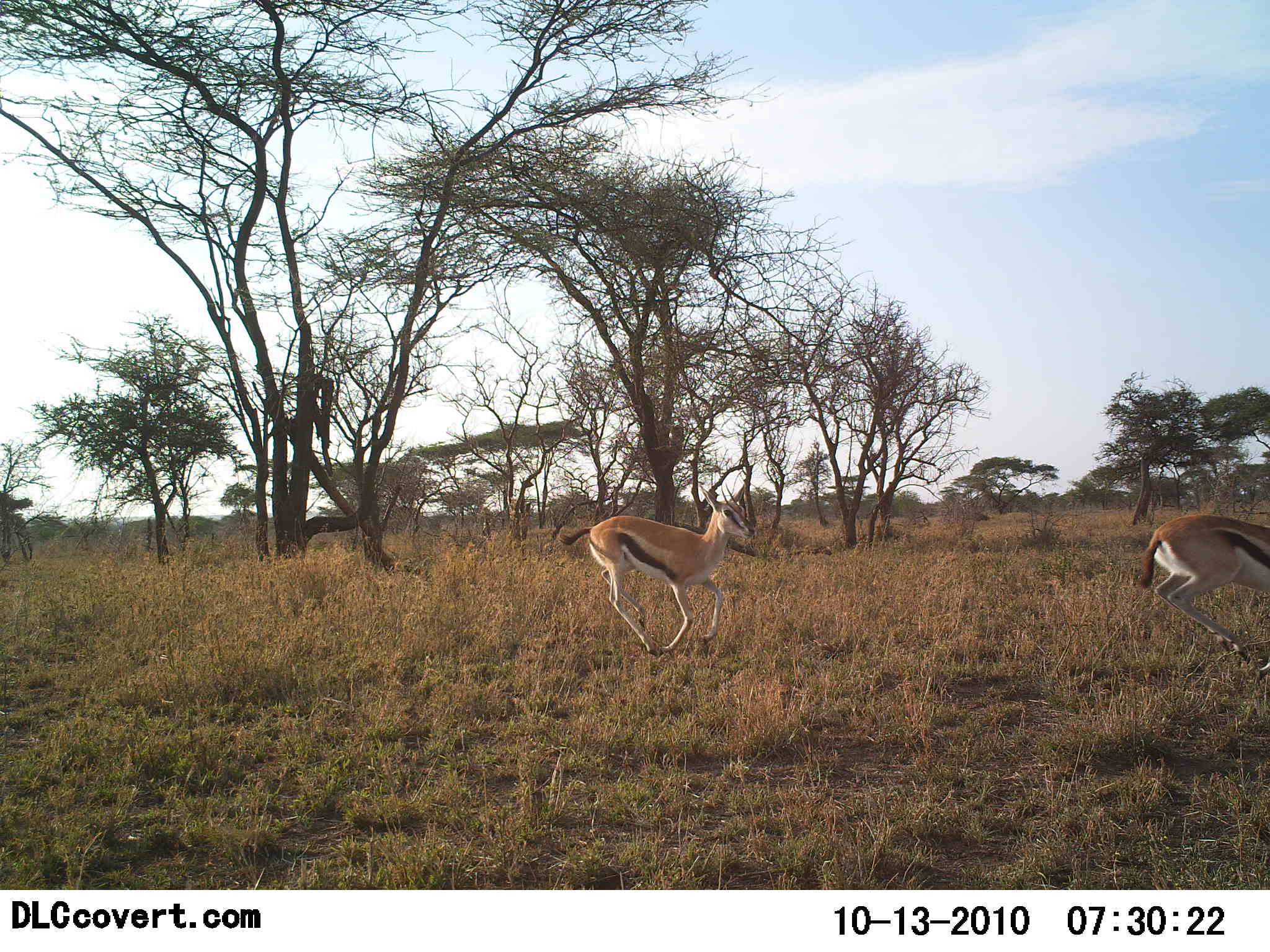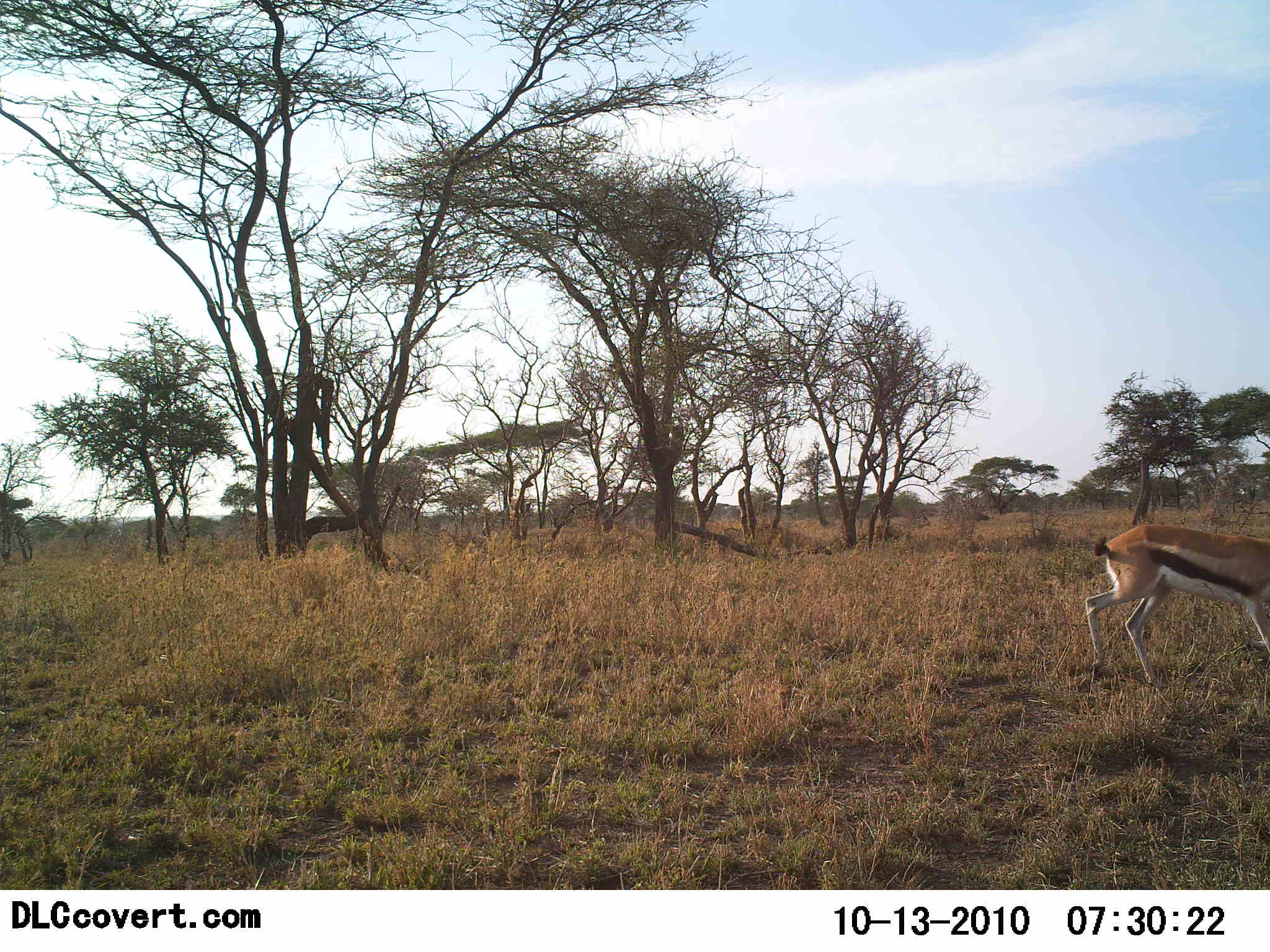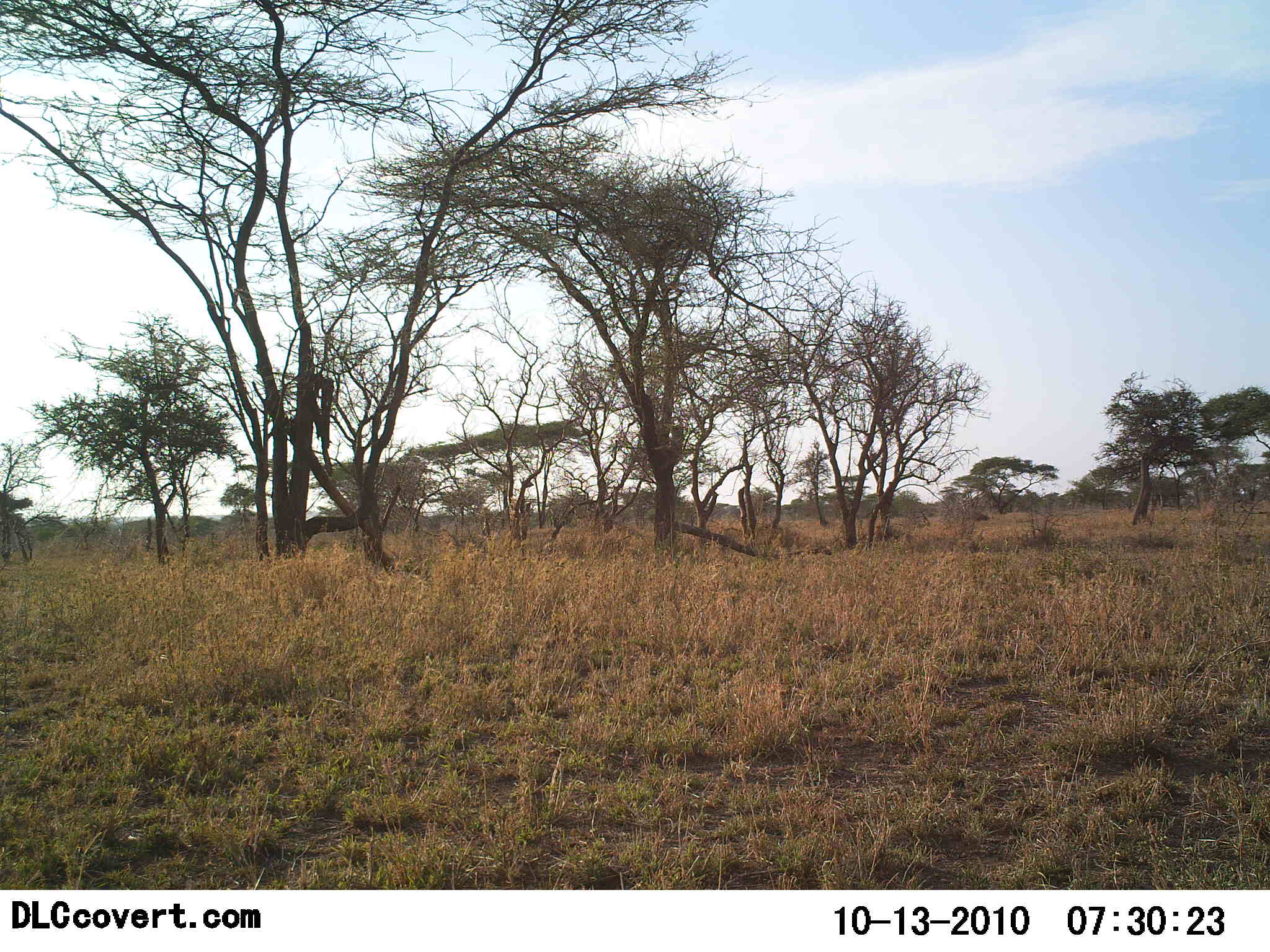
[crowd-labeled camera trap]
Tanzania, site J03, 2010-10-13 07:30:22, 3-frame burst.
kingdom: Animalia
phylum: Chordata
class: Mammalia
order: Artiodactyla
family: Bovidae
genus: Eudorcas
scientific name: Eudorcas thomsonii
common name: thomson's gazelle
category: gazellethomsons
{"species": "gazellethomsons (thomson's gazelle) (Eudorcas thomsonii)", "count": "2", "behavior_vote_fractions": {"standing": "0%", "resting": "0%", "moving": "92%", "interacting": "0%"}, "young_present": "8%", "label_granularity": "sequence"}